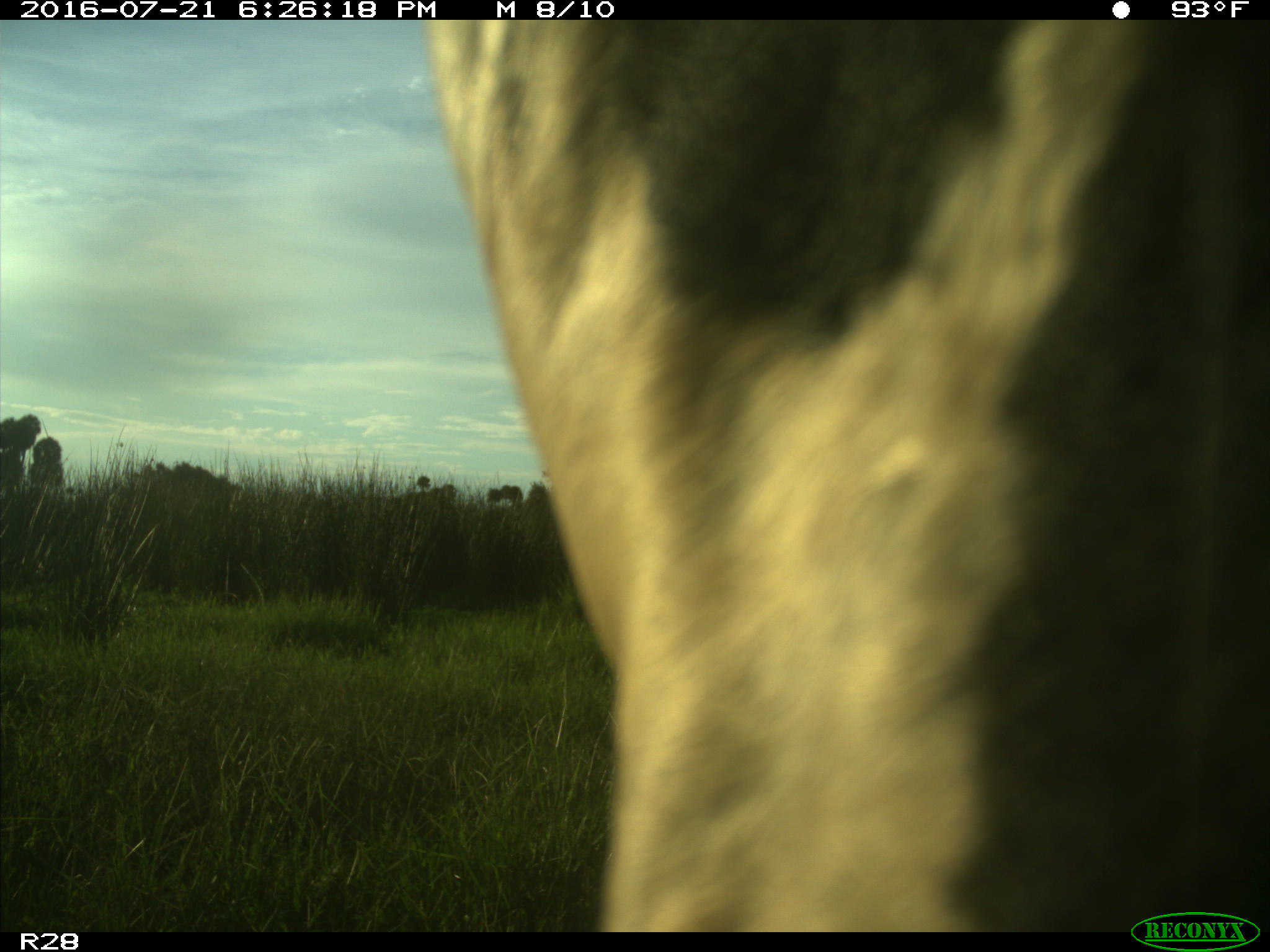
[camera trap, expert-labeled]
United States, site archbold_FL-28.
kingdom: Animalia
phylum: Chordata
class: Mammalia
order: Artiodactyla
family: Bovidae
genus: Bos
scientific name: Bos taurus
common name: domestic cow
Bos taurus (domestic cow).